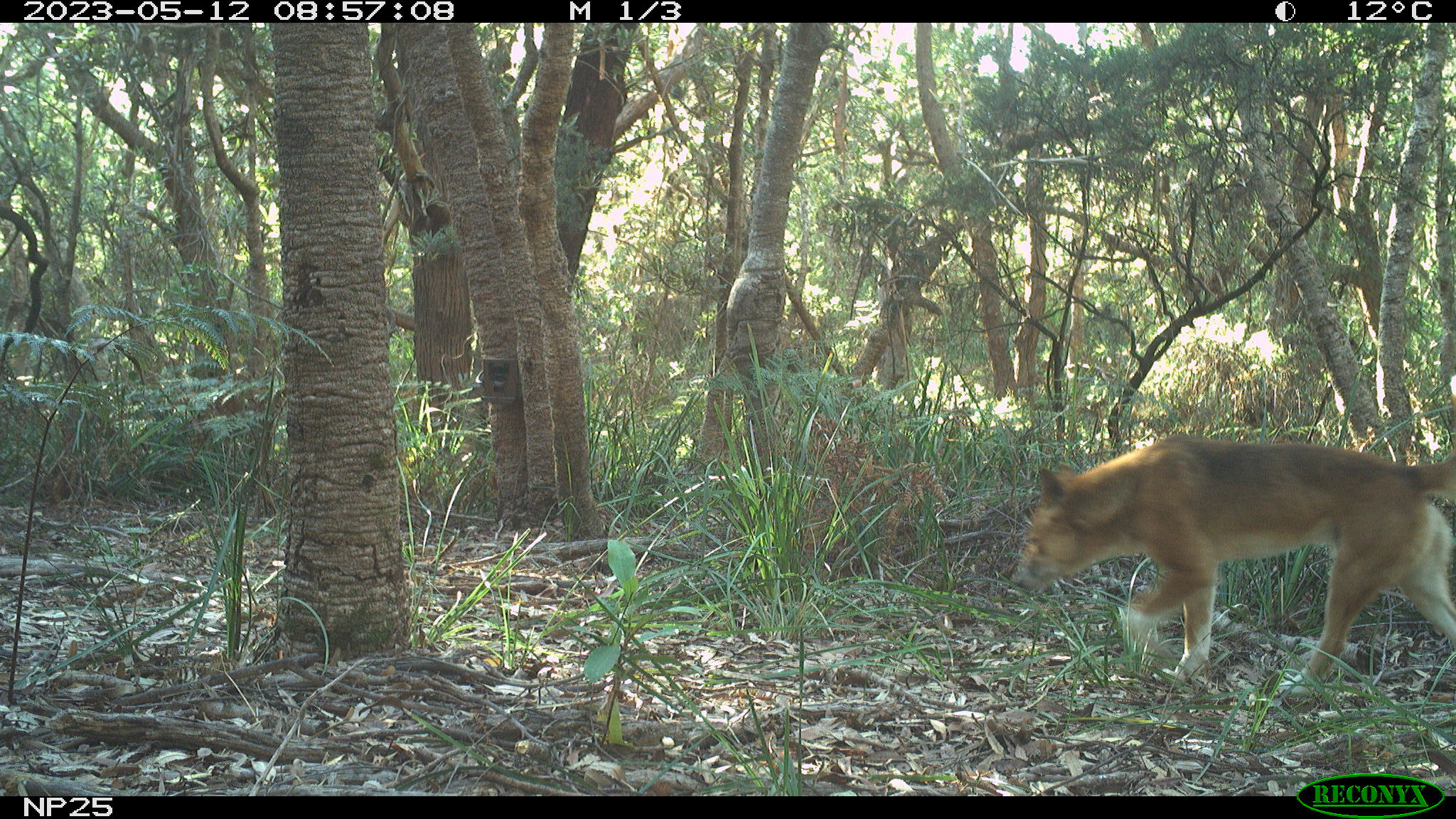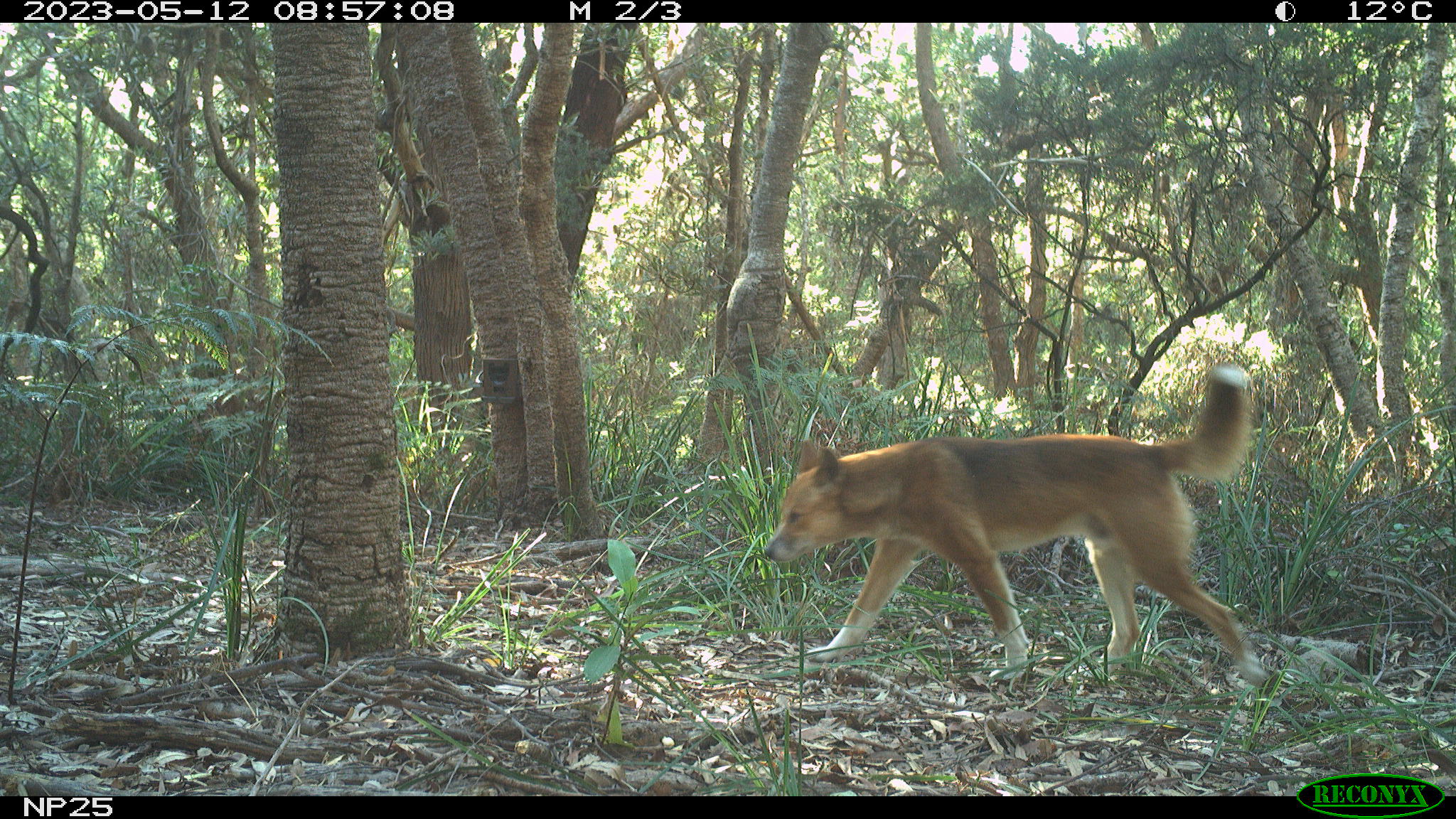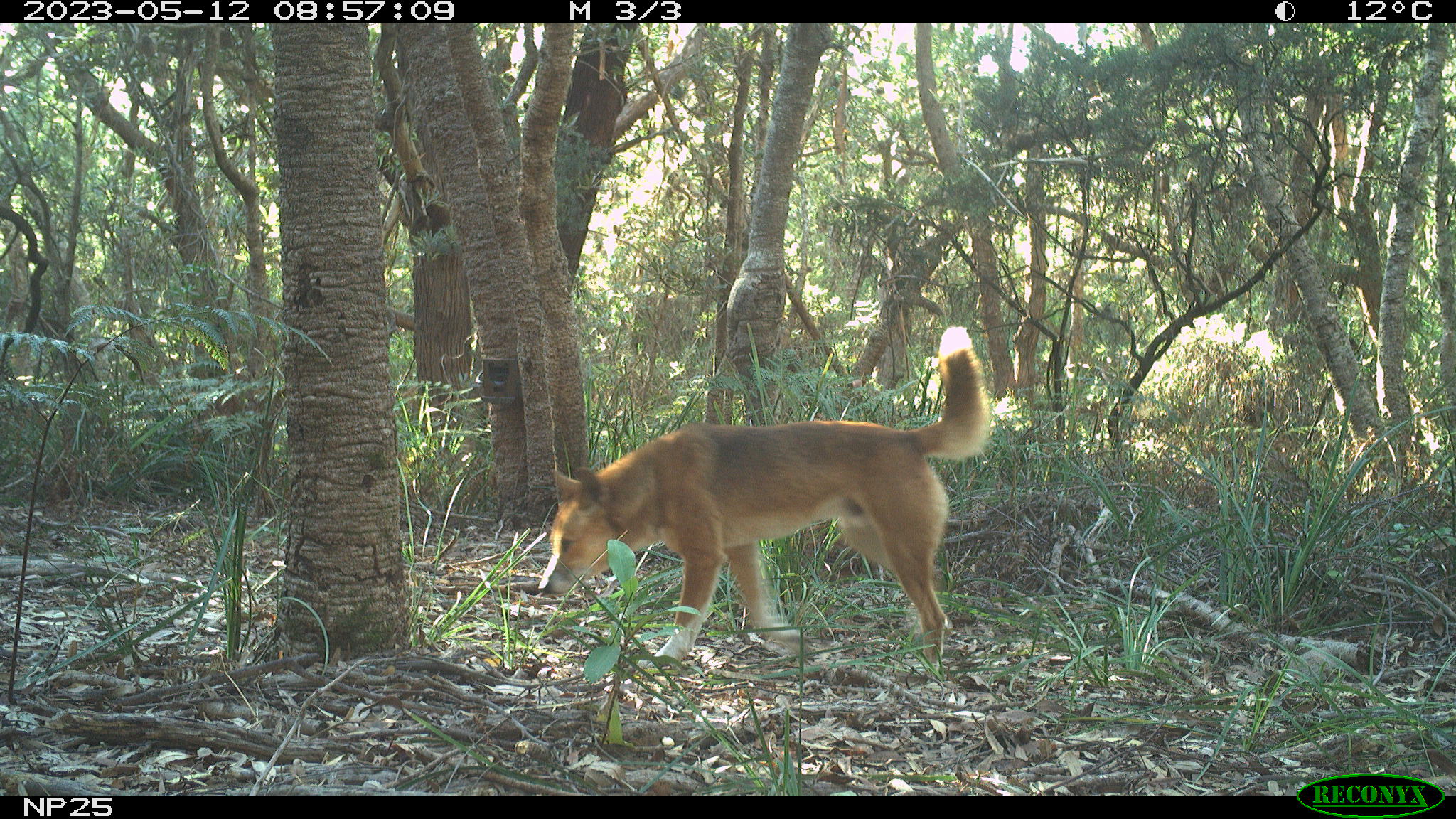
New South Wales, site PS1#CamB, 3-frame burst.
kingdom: Animalia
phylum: Chordata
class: Mammalia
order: Carnivora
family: Canidae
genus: Canis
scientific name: Canis familiaris dingo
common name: dingo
Dingo (Canis familiaris dingo).